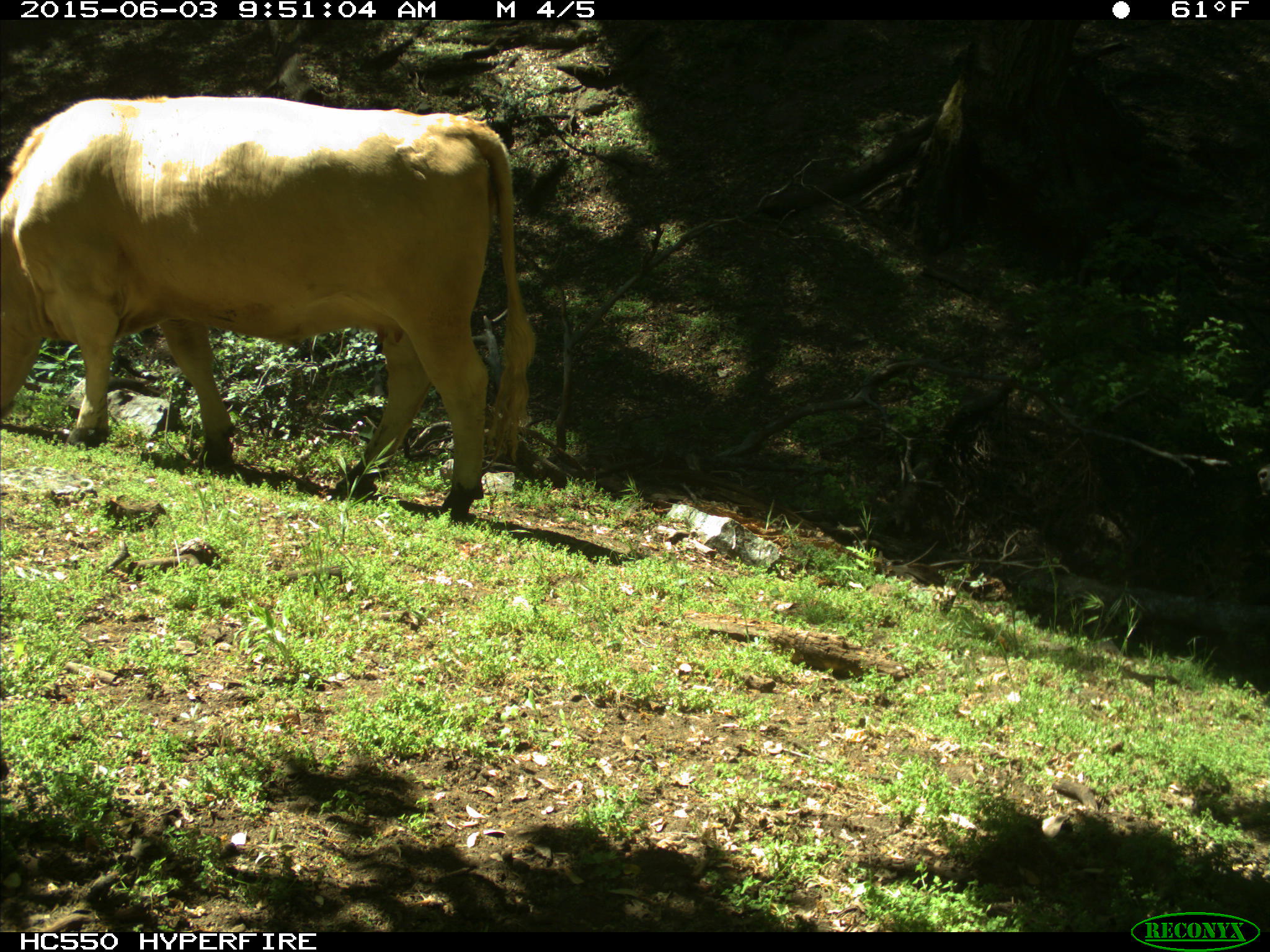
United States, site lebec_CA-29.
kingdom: Animalia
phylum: Chordata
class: Mammalia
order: Artiodactyla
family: Bovidae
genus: Bos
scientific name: Bos taurus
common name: domestic cow